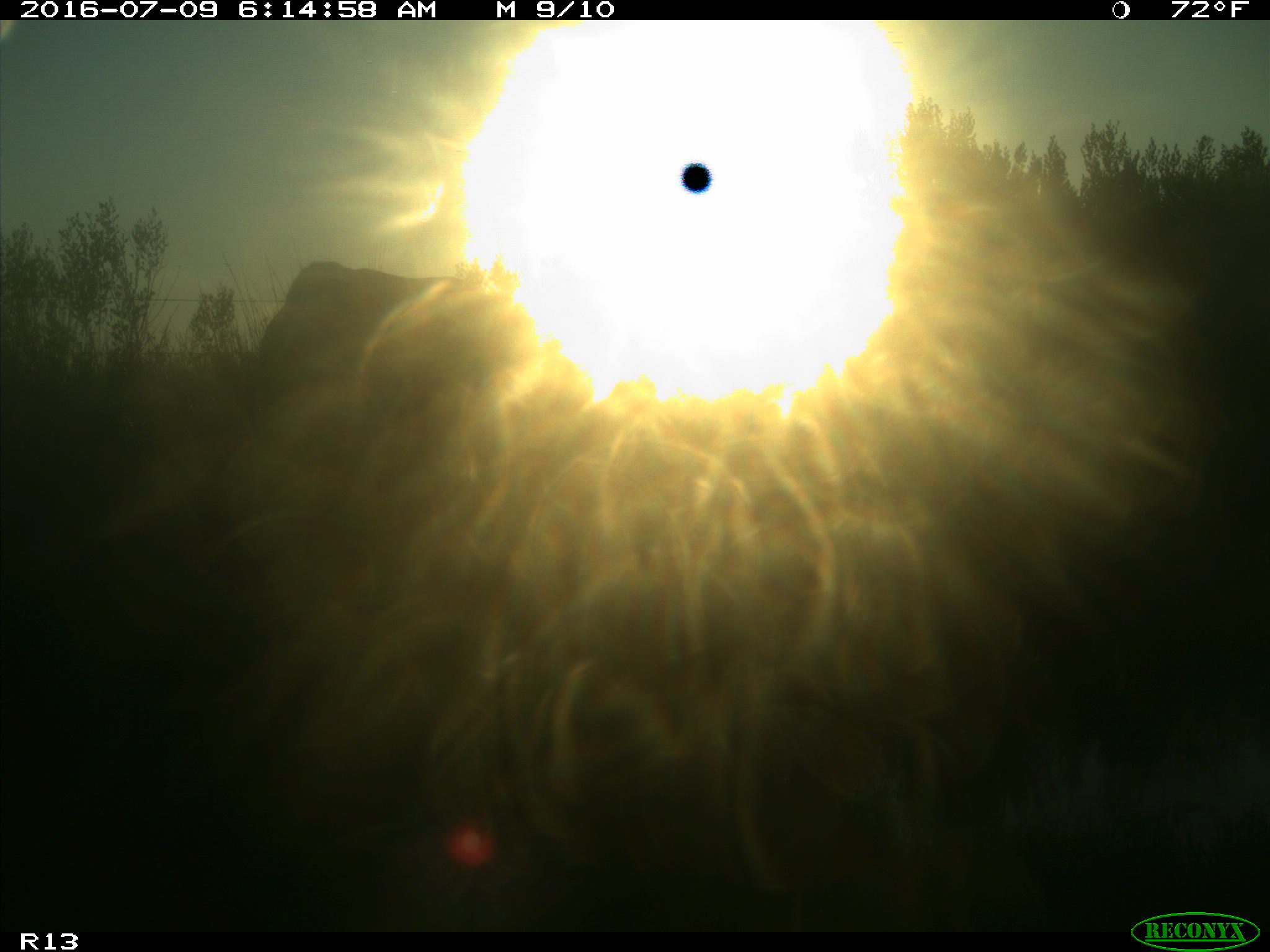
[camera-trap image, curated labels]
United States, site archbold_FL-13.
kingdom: Animalia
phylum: Chordata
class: Mammalia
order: Artiodactyla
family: Bovidae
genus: Bos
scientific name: Bos taurus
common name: domestic cow